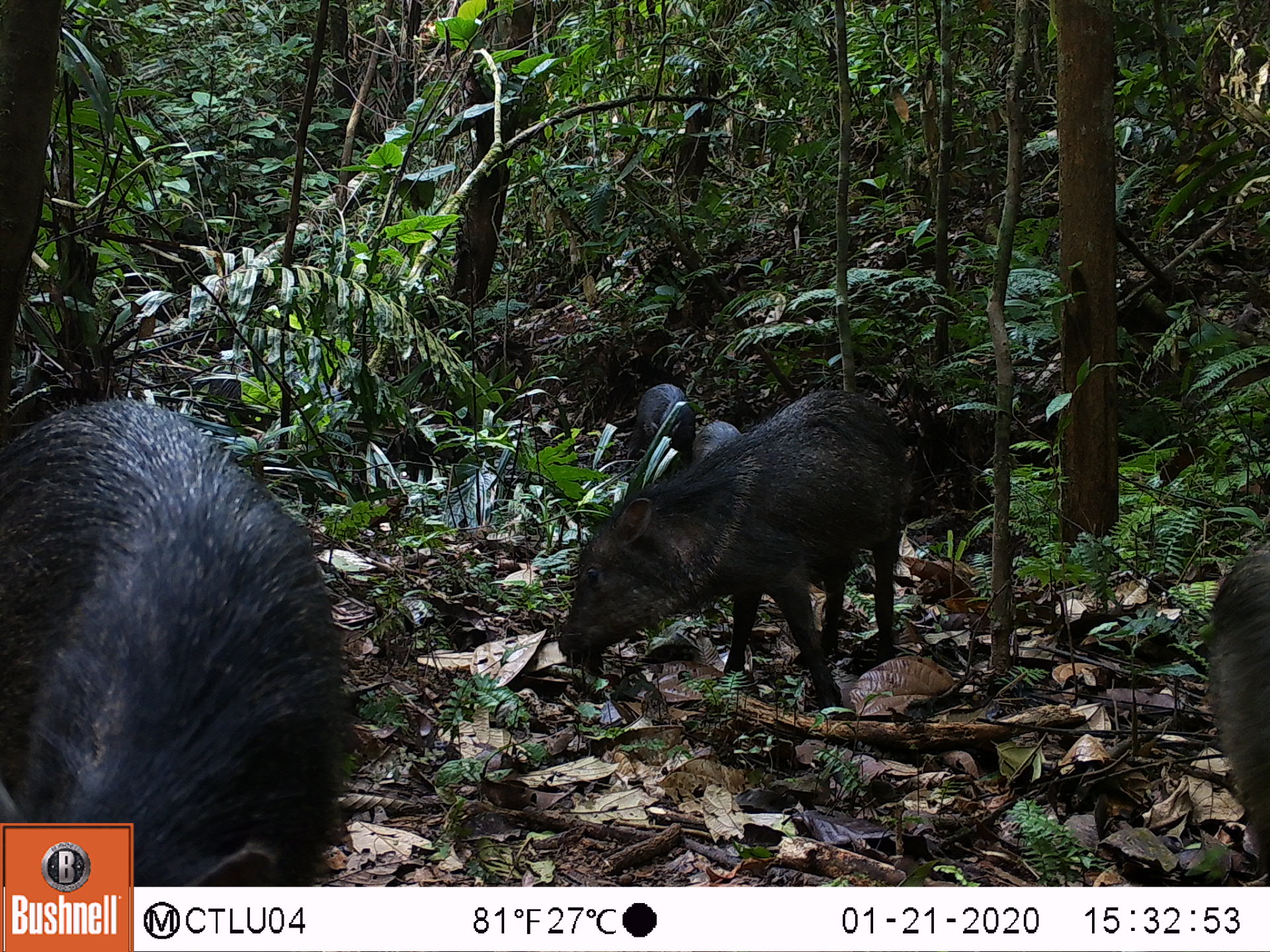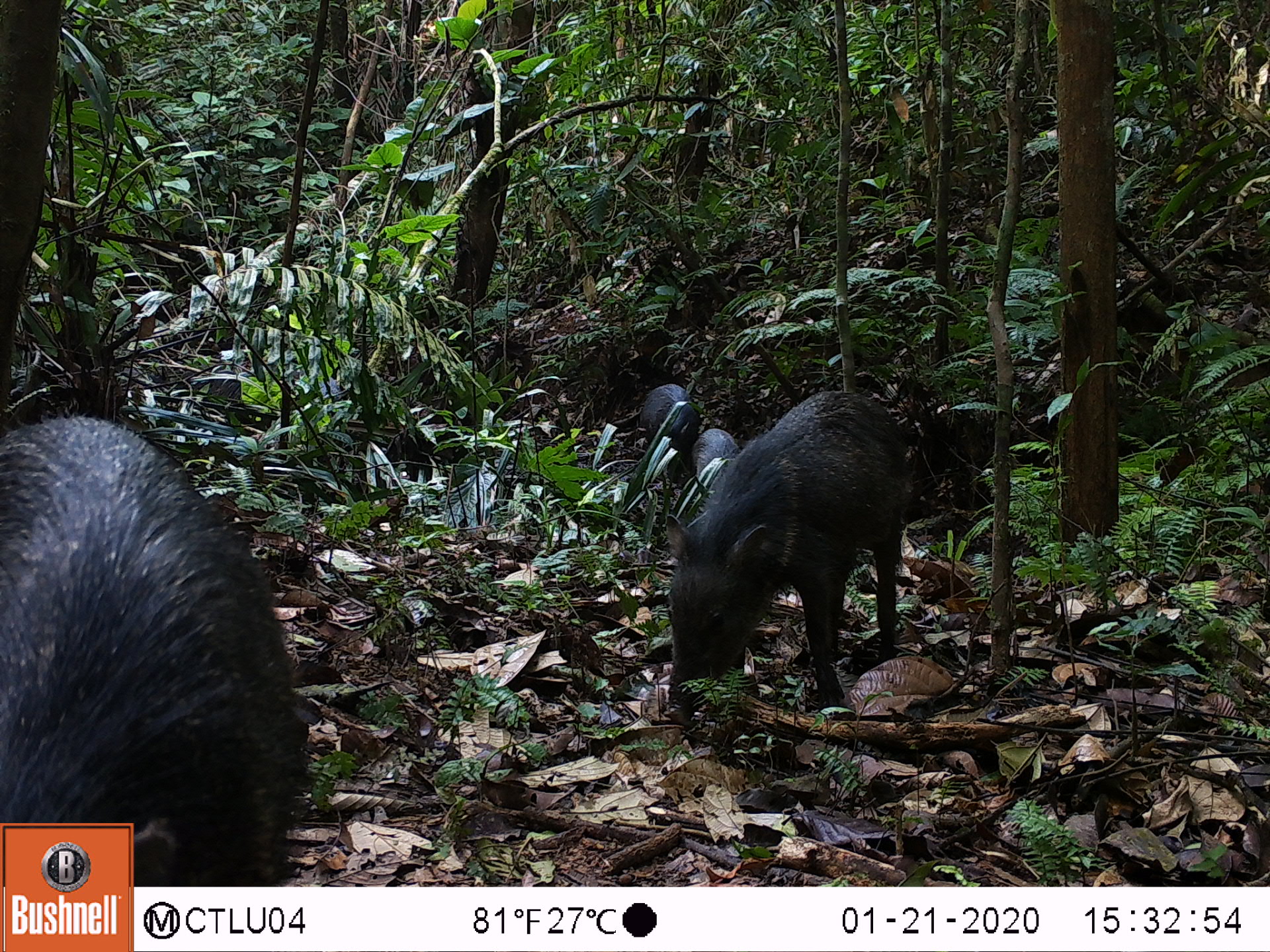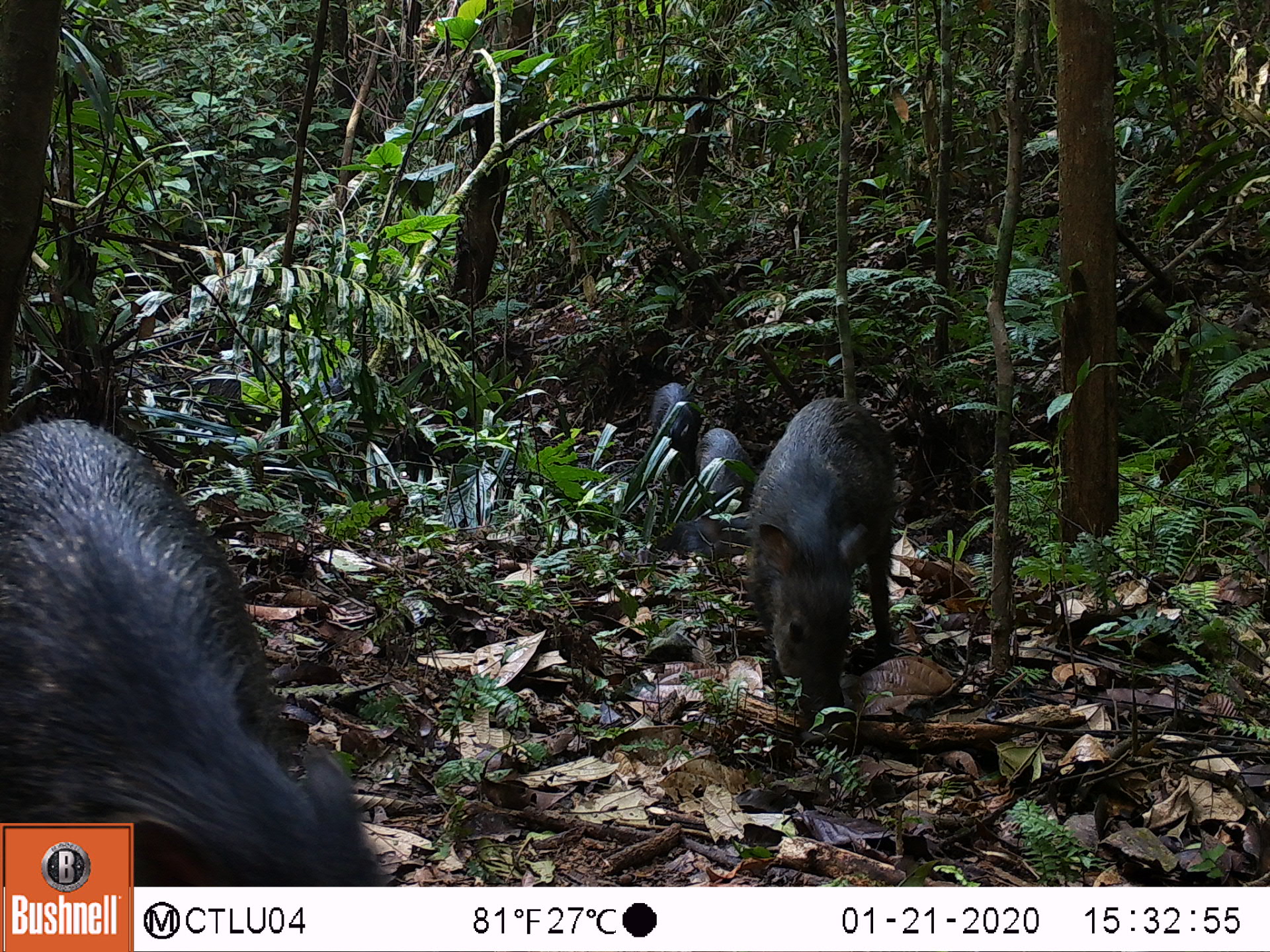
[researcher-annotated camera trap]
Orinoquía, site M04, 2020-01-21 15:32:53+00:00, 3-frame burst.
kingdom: Animalia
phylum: Chordata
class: Mammalia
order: Artiodactyla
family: Tayassuidae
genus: Pecari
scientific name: Pecari tajacu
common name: collared peccary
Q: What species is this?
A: Collared peccary (Pecari tajacu).